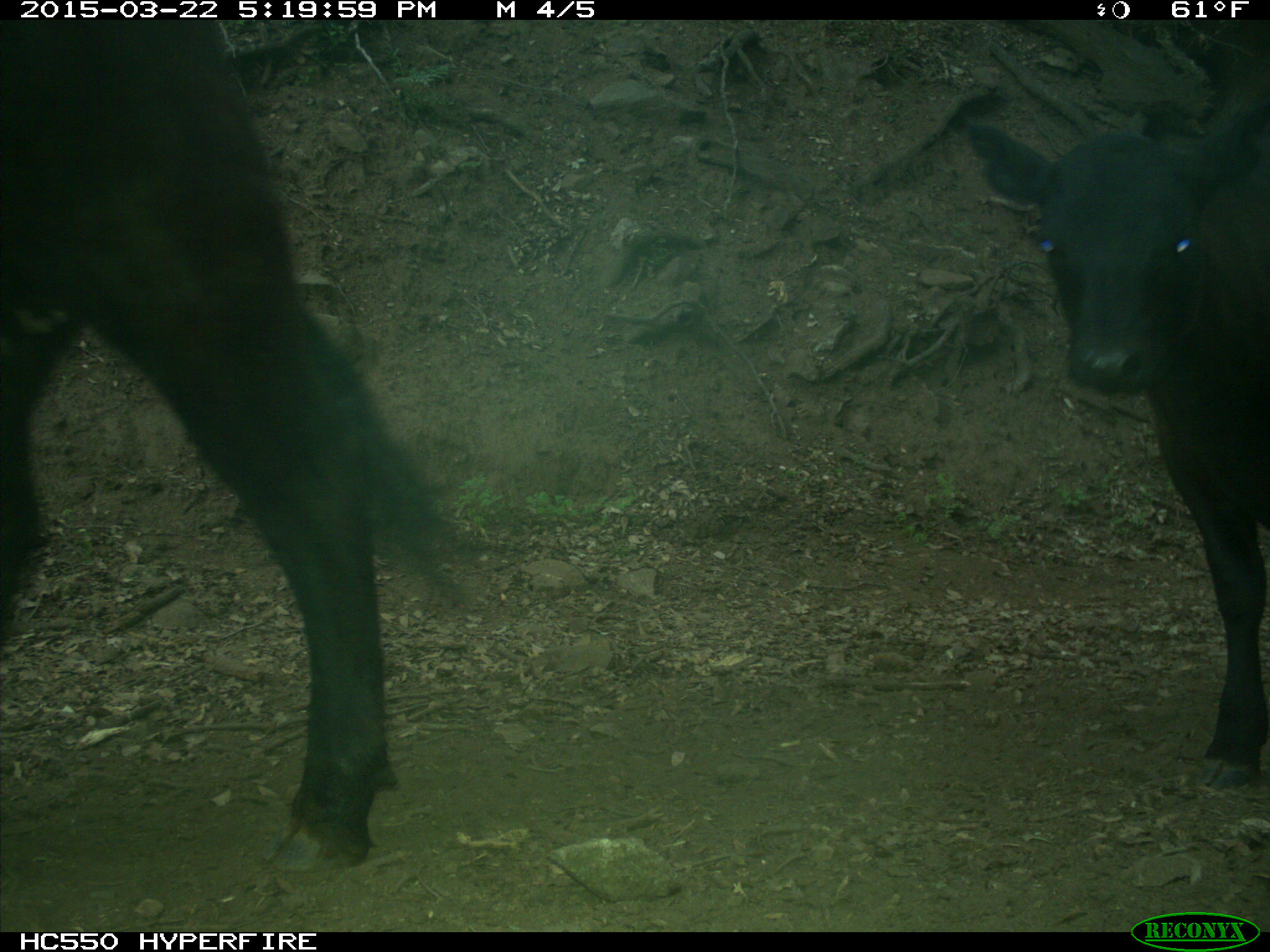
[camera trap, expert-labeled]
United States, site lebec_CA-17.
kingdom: Animalia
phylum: Chordata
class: Mammalia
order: Artiodactyla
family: Bovidae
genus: Bos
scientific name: Bos taurus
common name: domestic cow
Bos taurus (domestic cow).